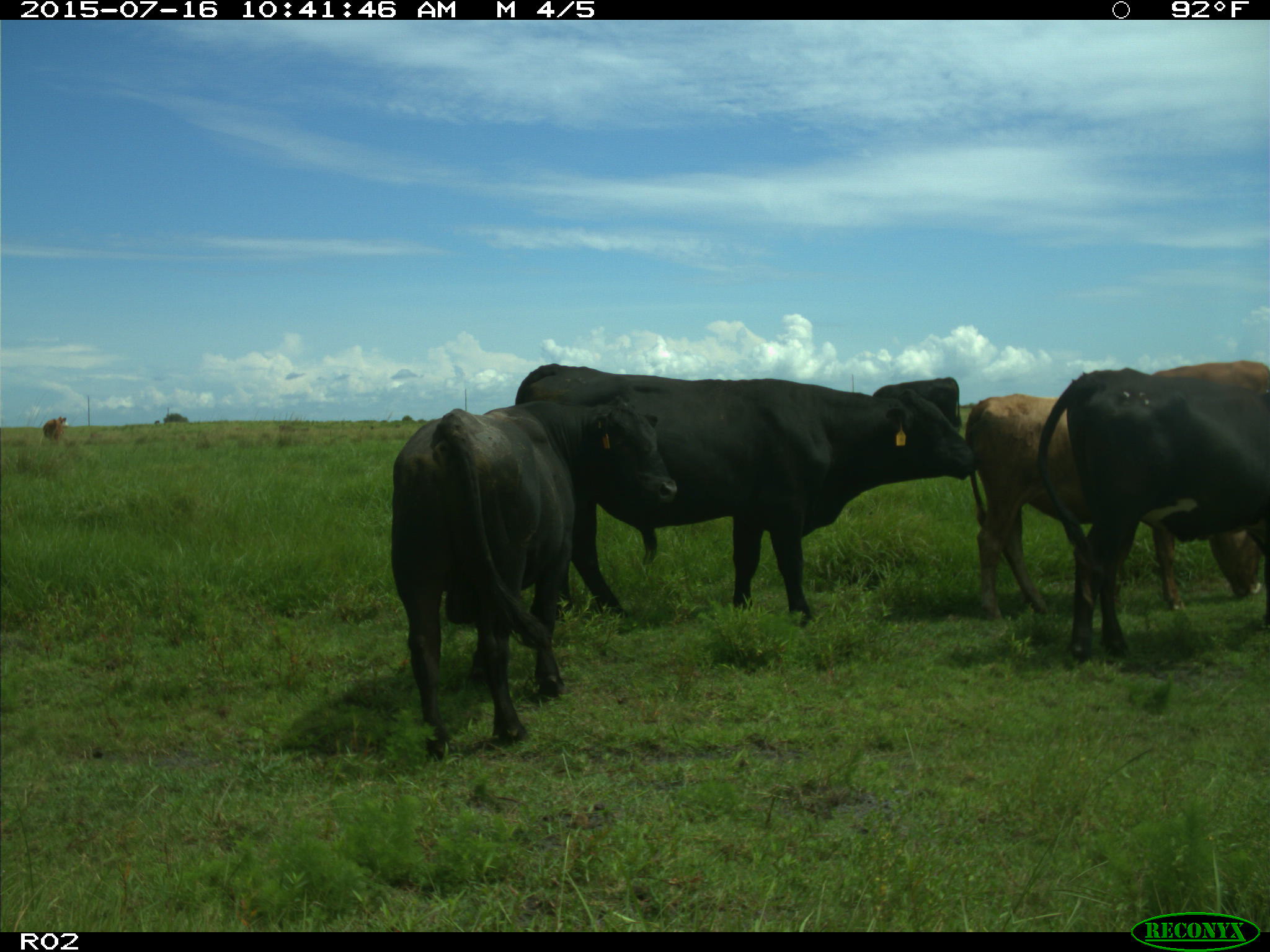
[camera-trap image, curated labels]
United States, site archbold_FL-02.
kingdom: Animalia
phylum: Chordata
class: Mammalia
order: Artiodactyla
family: Bovidae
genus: Bos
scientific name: Bos taurus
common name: domestic cow